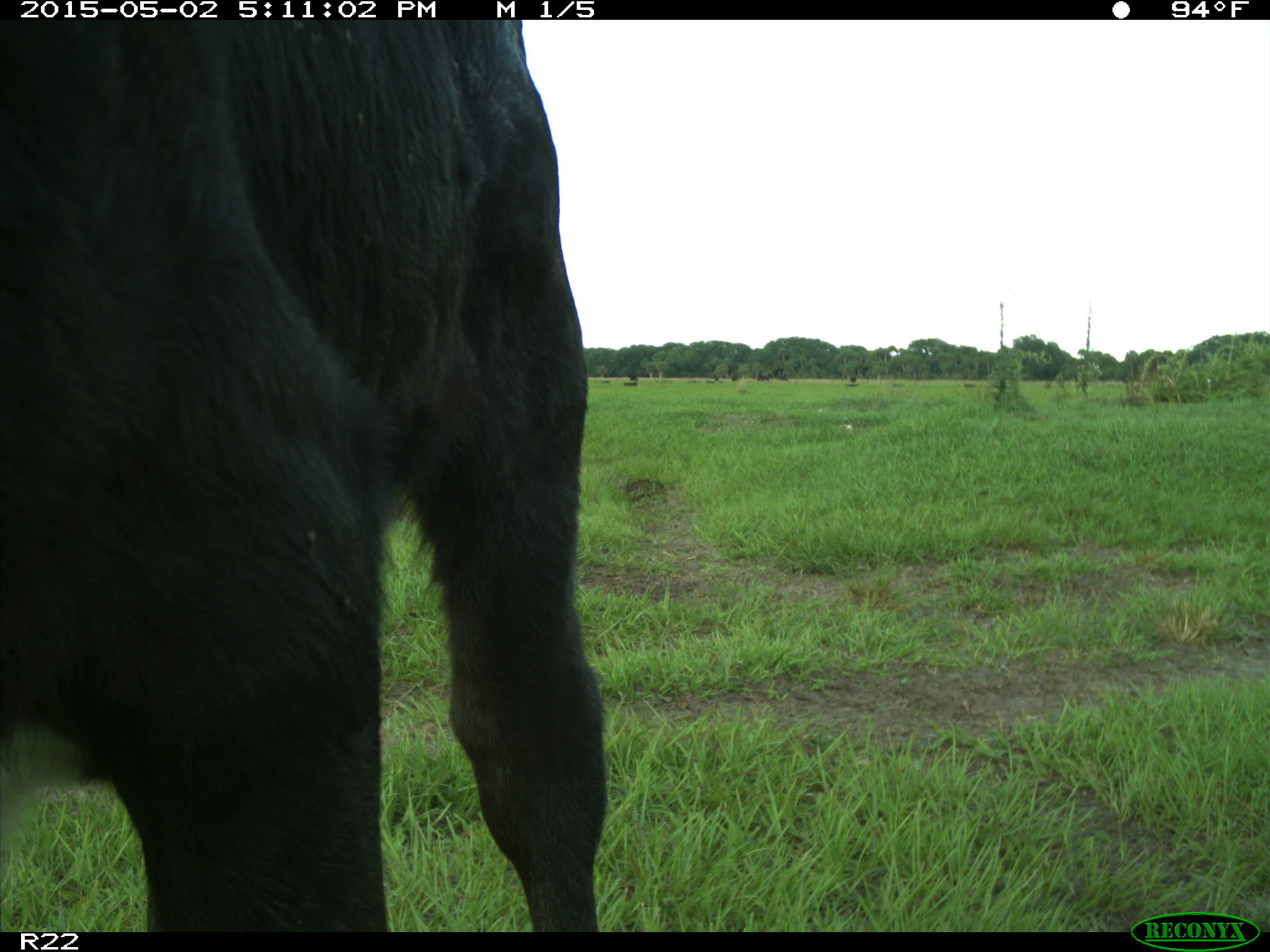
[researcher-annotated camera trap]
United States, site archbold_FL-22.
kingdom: Animalia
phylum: Chordata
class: Mammalia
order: Artiodactyla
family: Bovidae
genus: Bos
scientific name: Bos taurus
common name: domestic cow